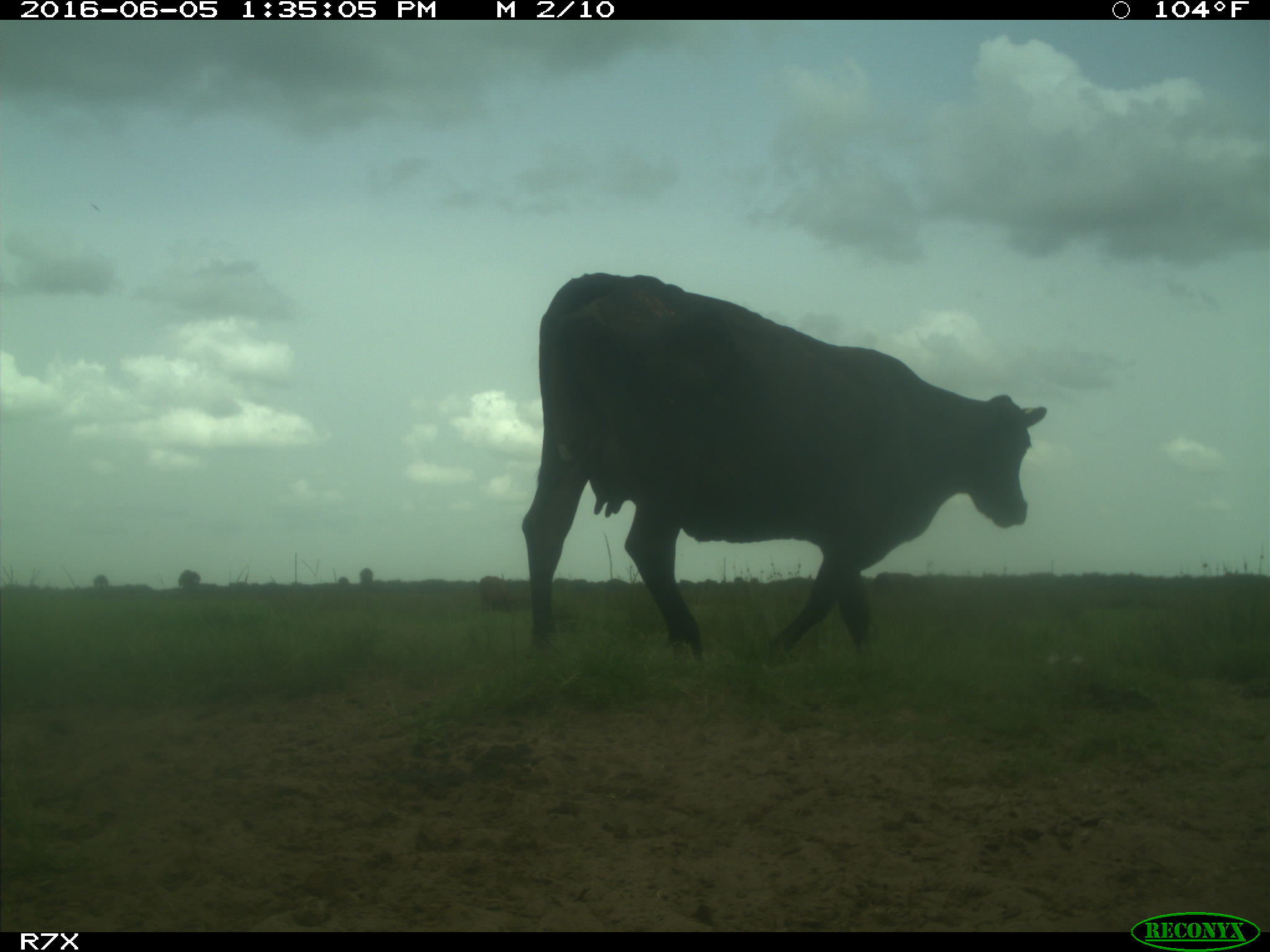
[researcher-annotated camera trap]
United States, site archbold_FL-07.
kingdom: Animalia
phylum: Chordata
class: Mammalia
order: Artiodactyla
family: Bovidae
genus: Bos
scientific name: Bos taurus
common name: domestic cow